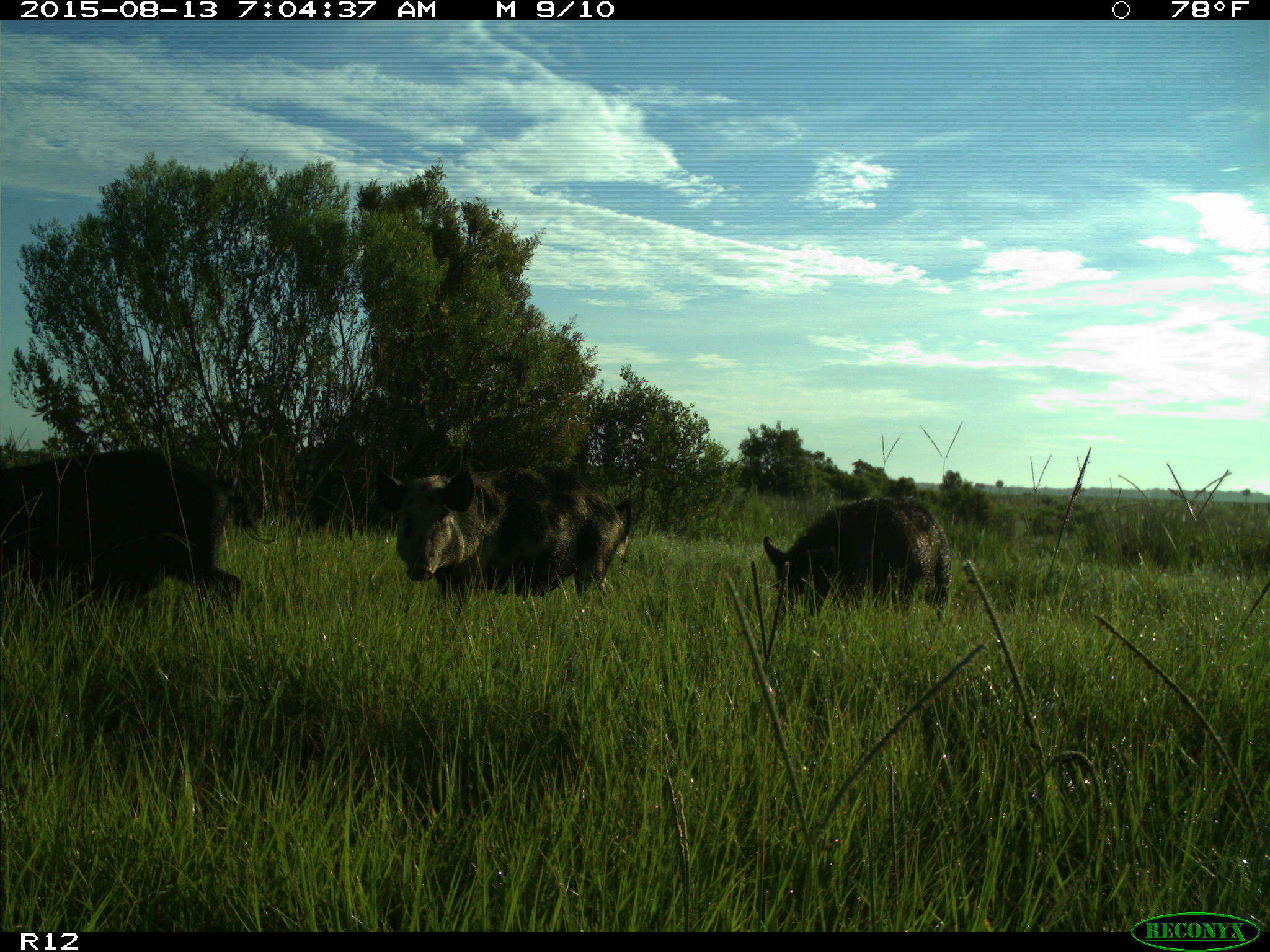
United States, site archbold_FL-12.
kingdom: Animalia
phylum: Chordata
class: Mammalia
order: Artiodactyla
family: Suidae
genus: Sus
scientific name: Sus scrofa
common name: wild boar